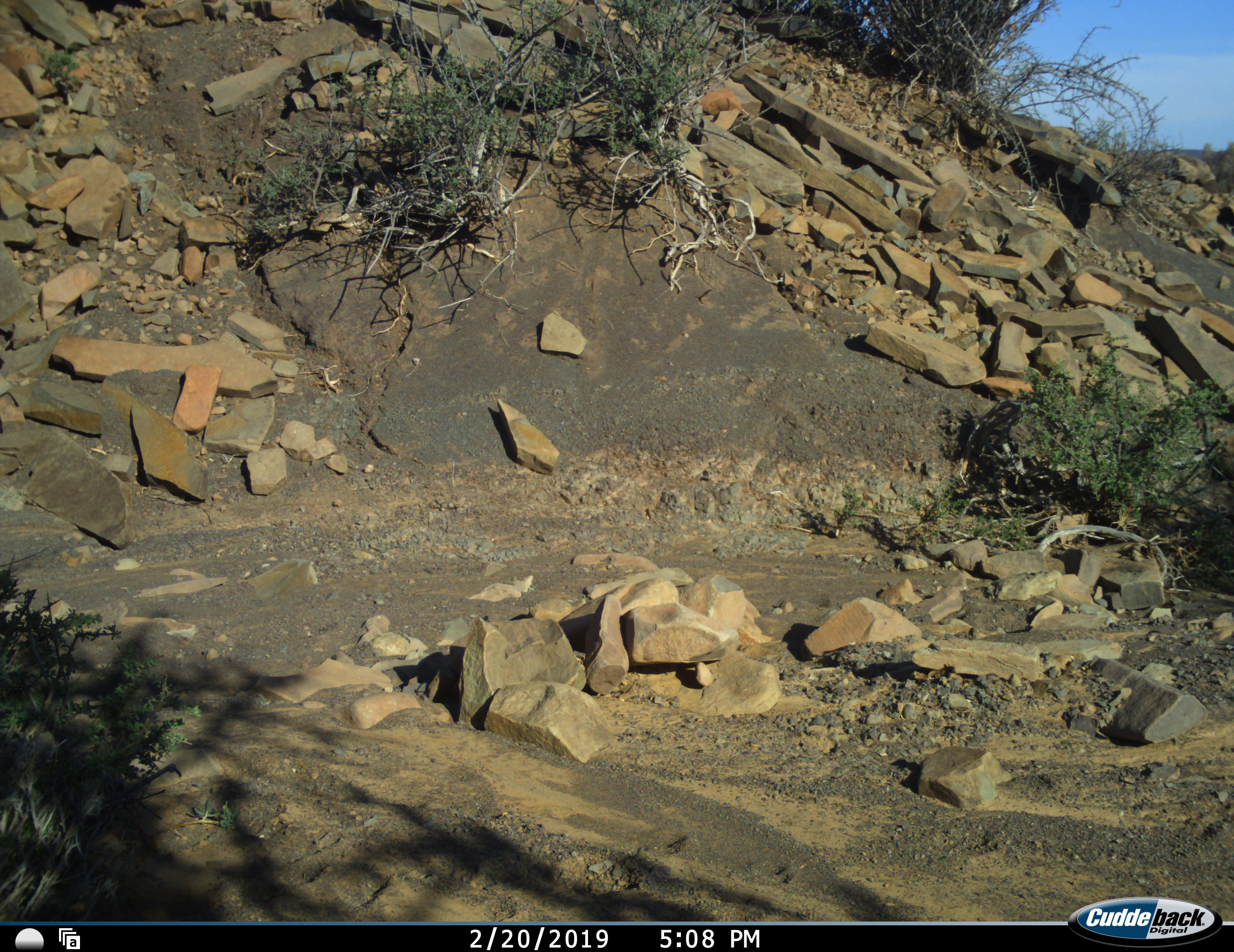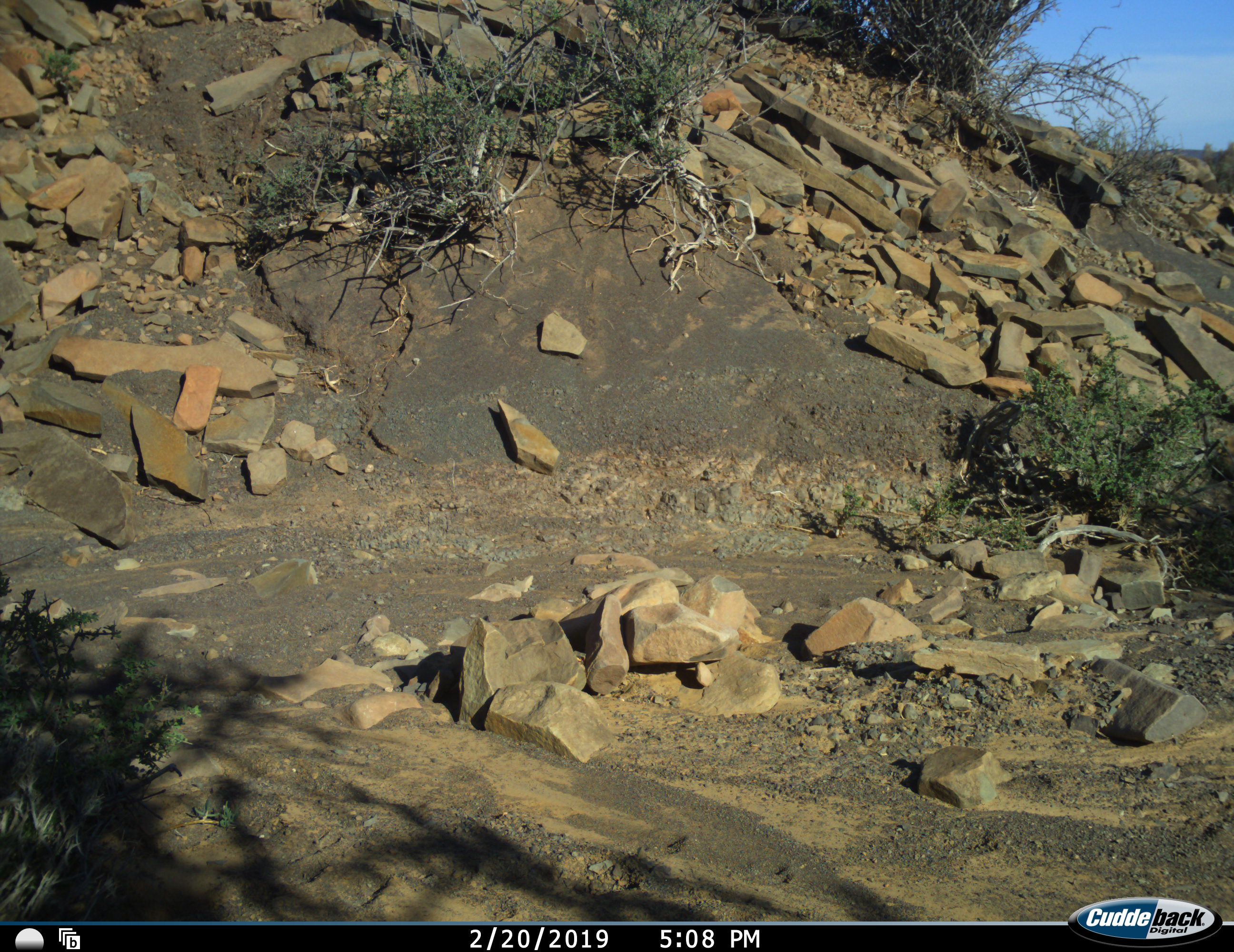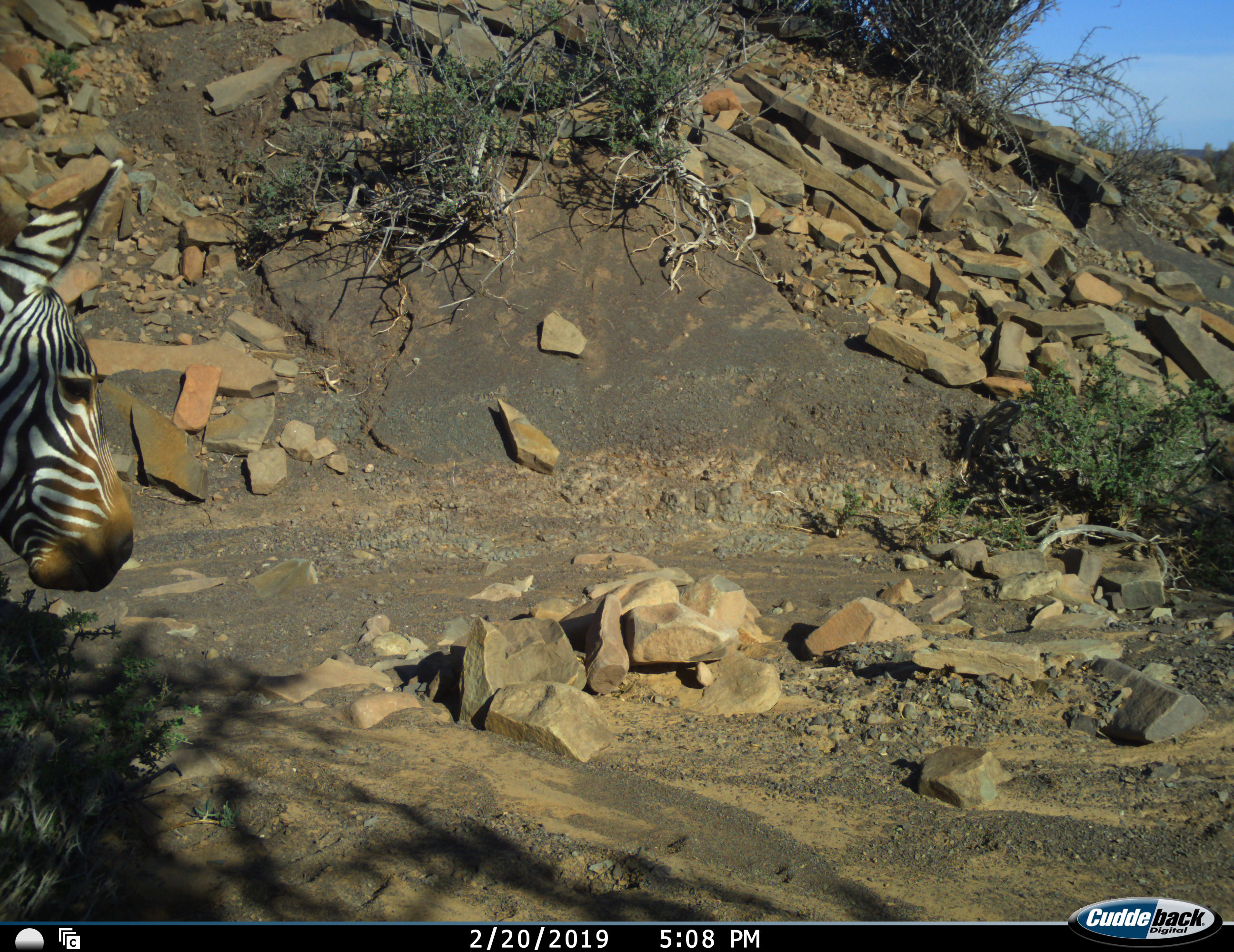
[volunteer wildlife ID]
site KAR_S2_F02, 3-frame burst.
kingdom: Animalia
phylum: Chordata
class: Mammalia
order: Perissodactyla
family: Equidae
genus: Equus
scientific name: Equus zebra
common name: mountain zebra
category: zebramountain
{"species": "zebramountain (mountain zebra) (Equus zebra)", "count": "1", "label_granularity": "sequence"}